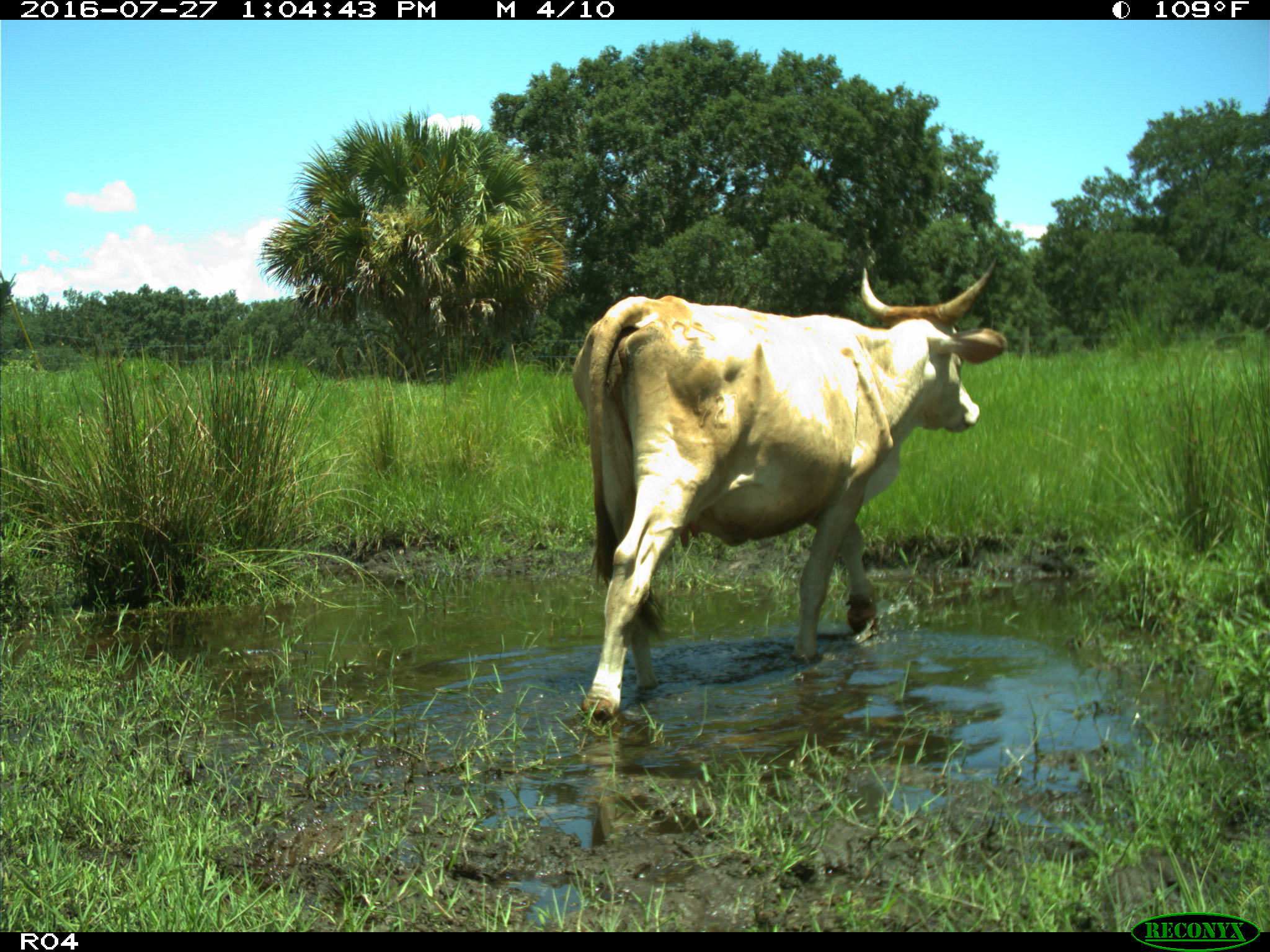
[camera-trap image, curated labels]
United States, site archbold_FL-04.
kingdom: Animalia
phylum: Chordata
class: Mammalia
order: Artiodactyla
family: Bovidae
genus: Bos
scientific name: Bos taurus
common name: domestic cow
Bos taurus (domestic cow).